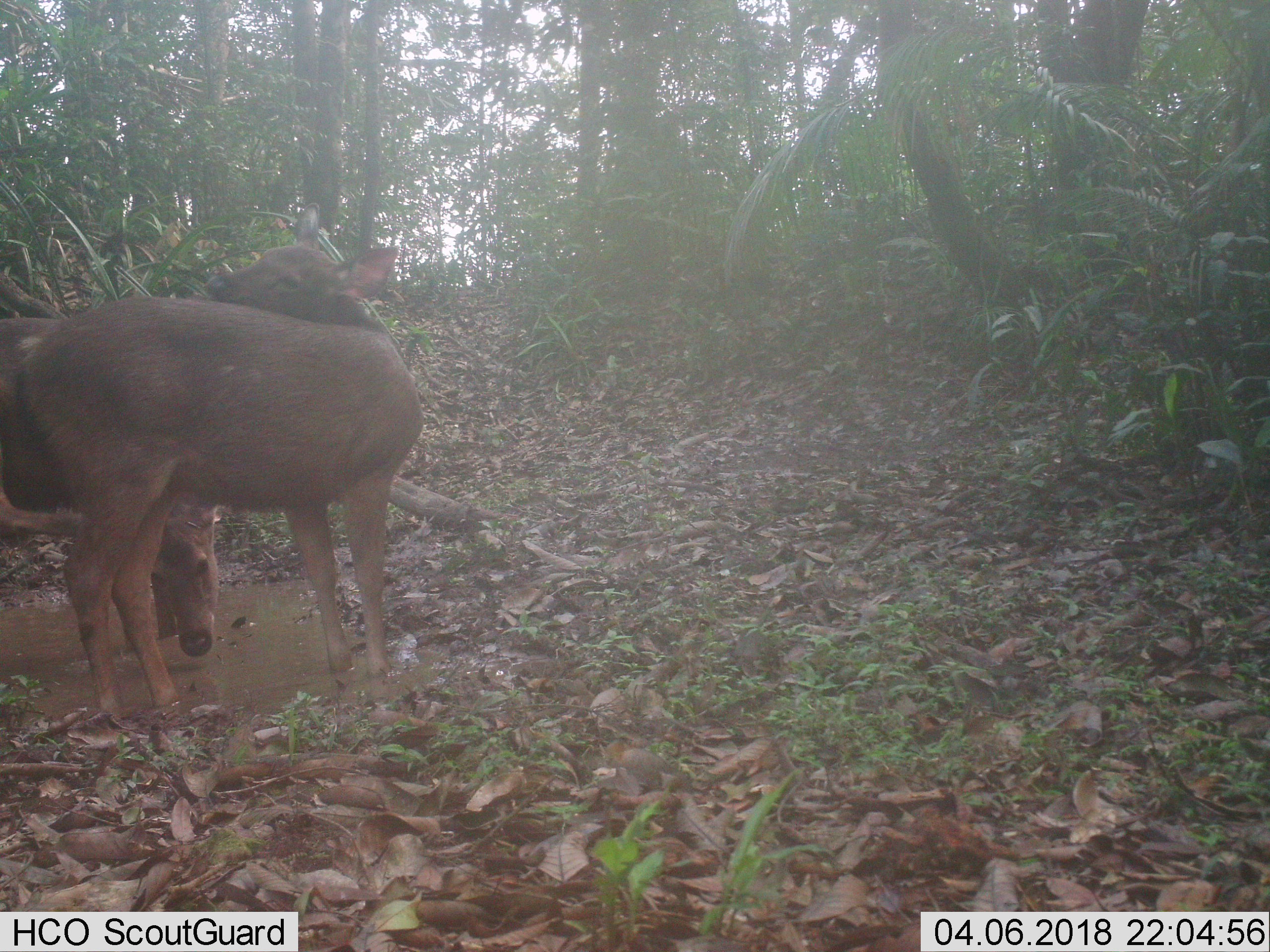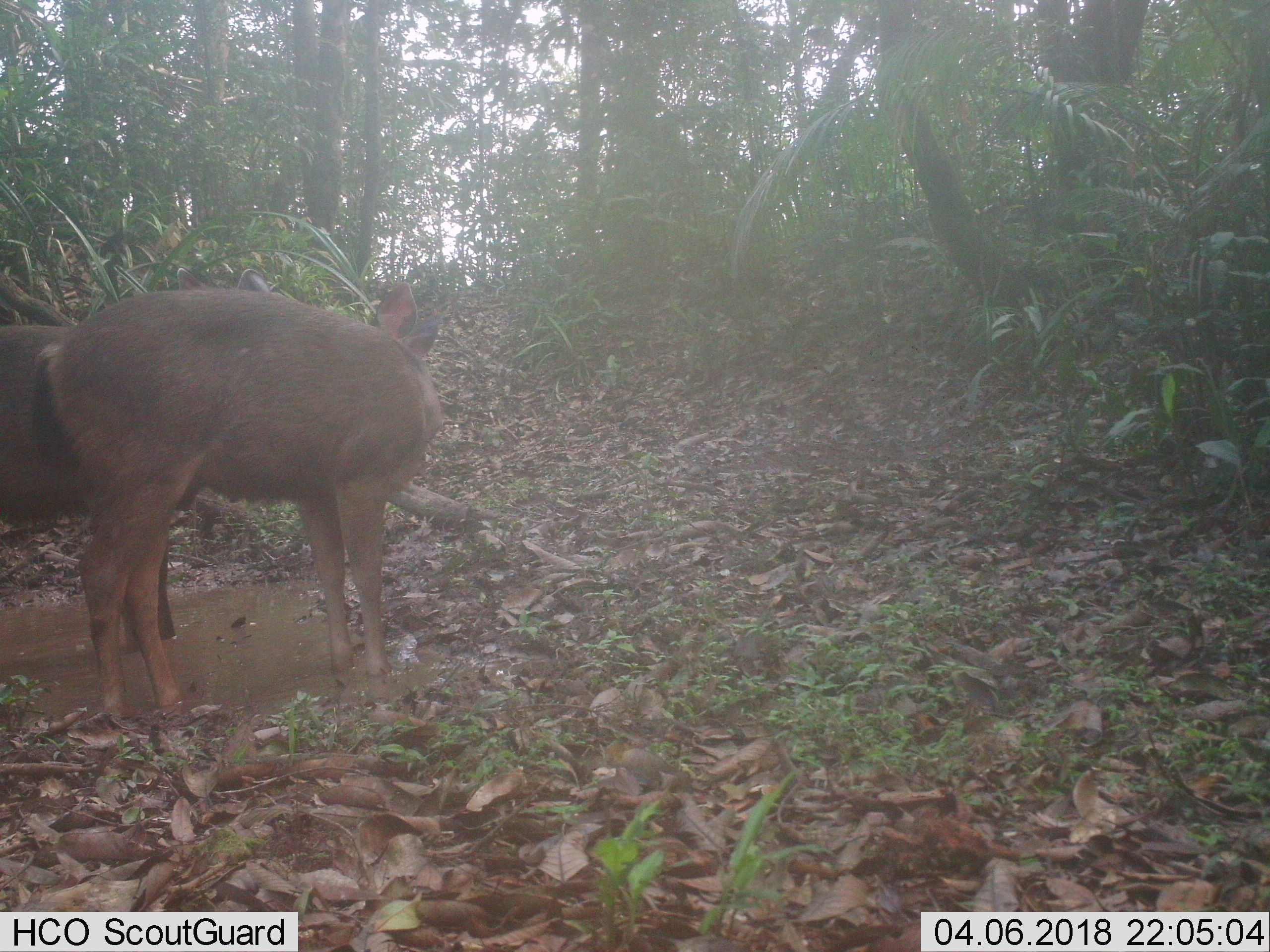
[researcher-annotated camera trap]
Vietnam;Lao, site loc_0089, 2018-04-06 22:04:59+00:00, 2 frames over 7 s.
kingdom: Animalia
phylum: Chordata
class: Mammalia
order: Artiodactyla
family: Cervidae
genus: Rusa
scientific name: Rusa unicolor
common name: sambar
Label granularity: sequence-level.